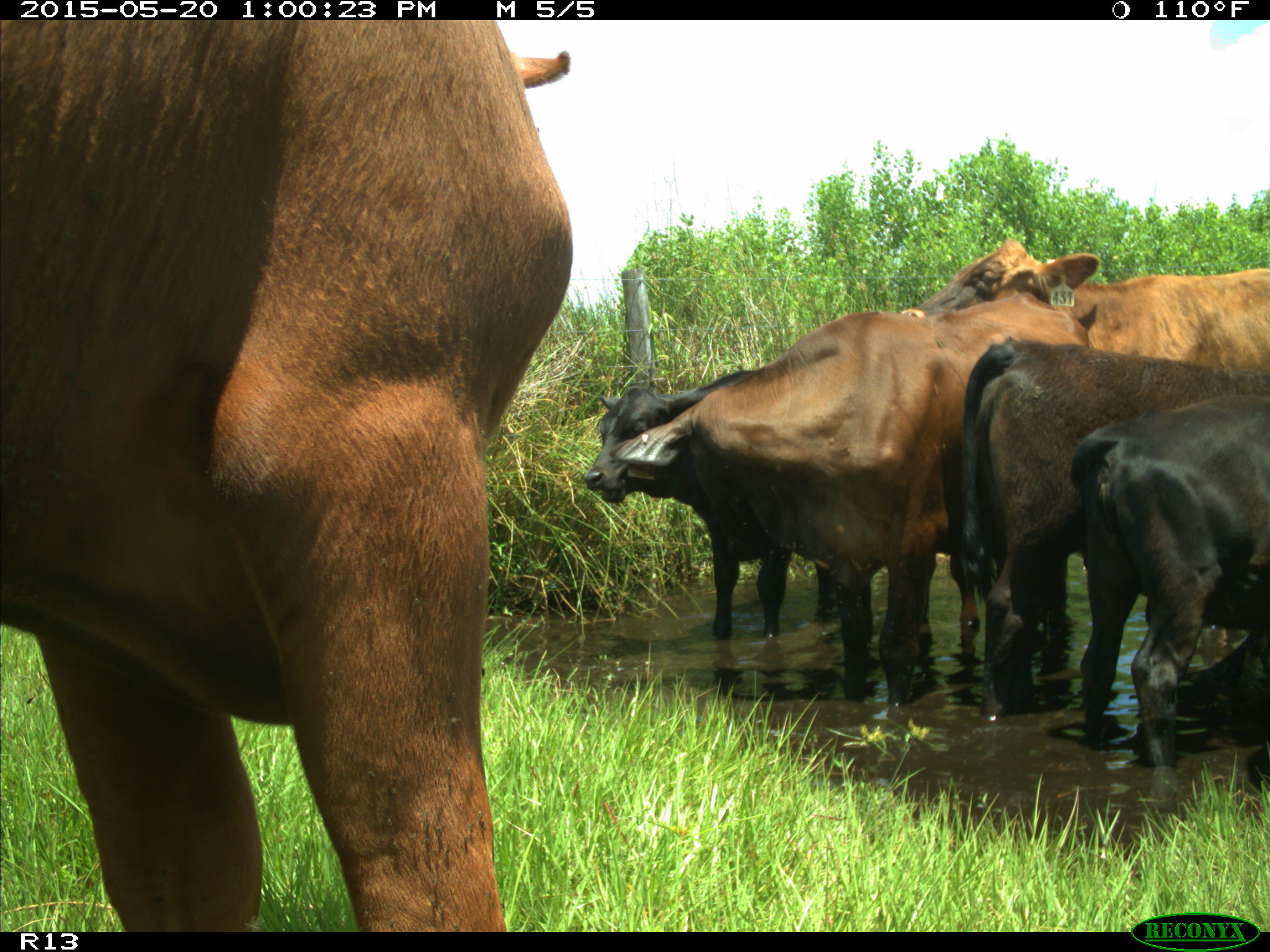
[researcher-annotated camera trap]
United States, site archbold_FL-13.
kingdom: Animalia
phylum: Chordata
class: Mammalia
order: Artiodactyla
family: Bovidae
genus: Bos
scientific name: Bos taurus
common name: domestic cow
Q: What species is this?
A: Bos taurus (domestic cow).